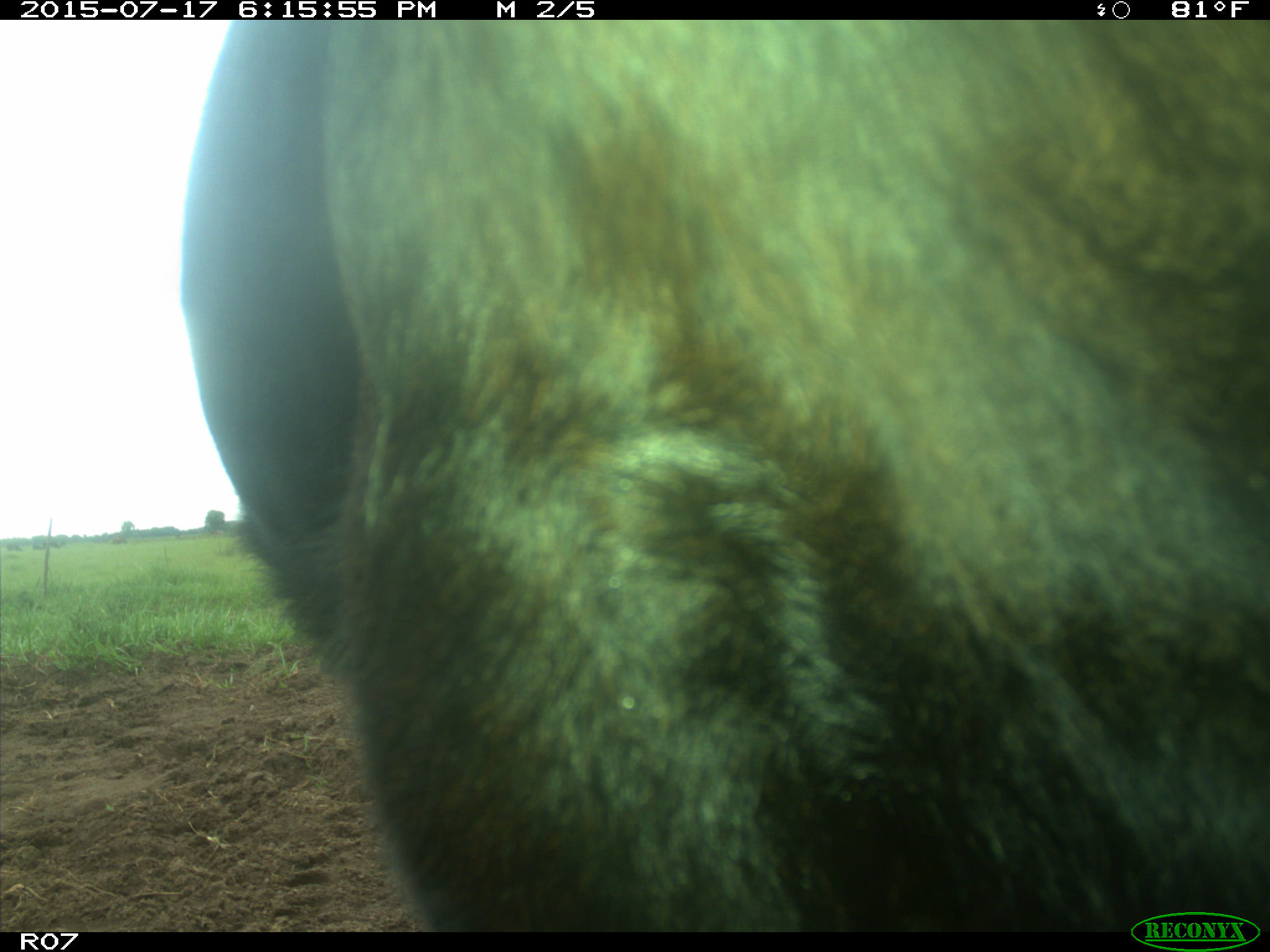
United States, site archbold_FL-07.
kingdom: Animalia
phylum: Chordata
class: Mammalia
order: Artiodactyla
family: Bovidae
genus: Bos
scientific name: Bos taurus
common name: domestic cow